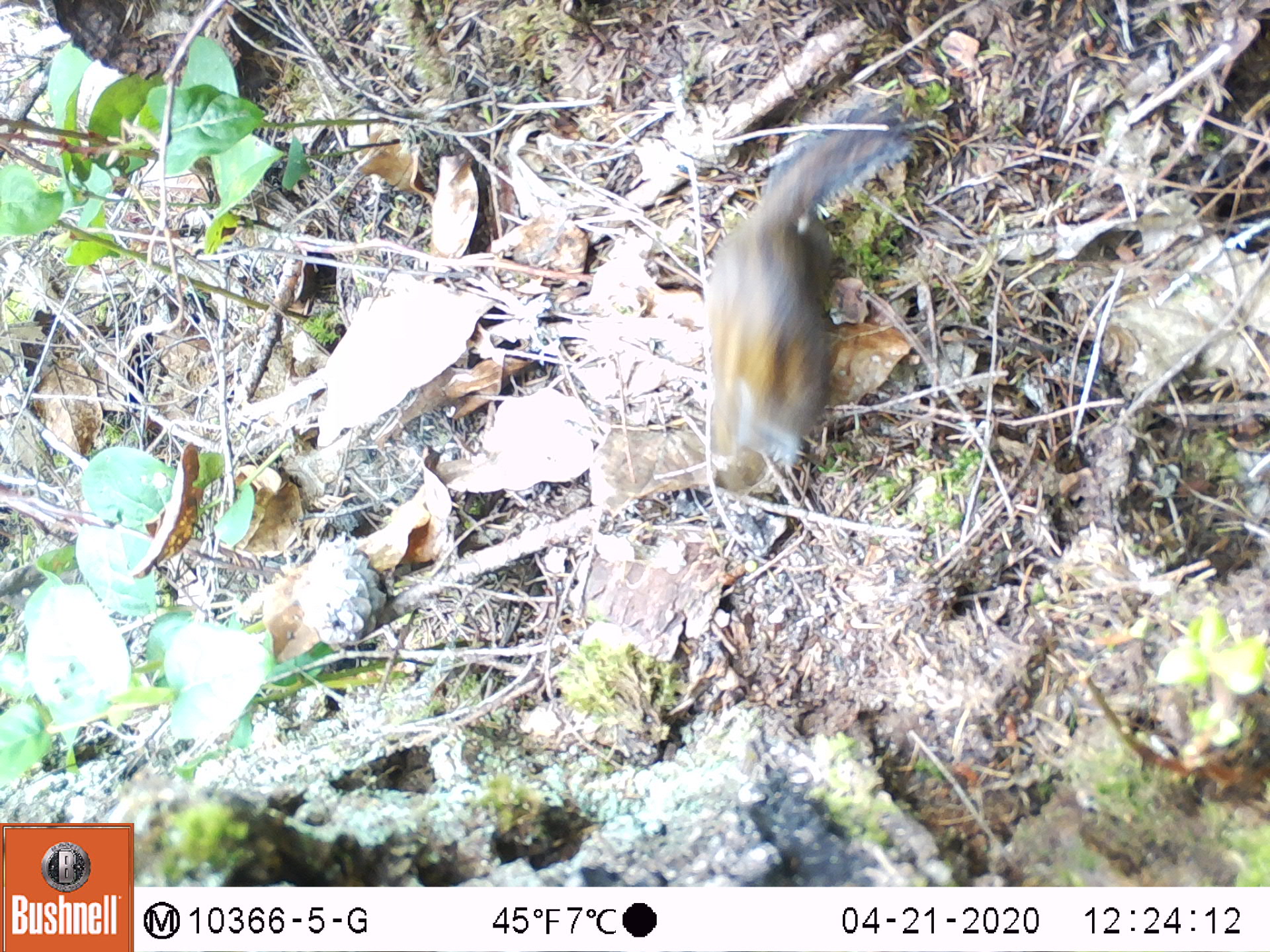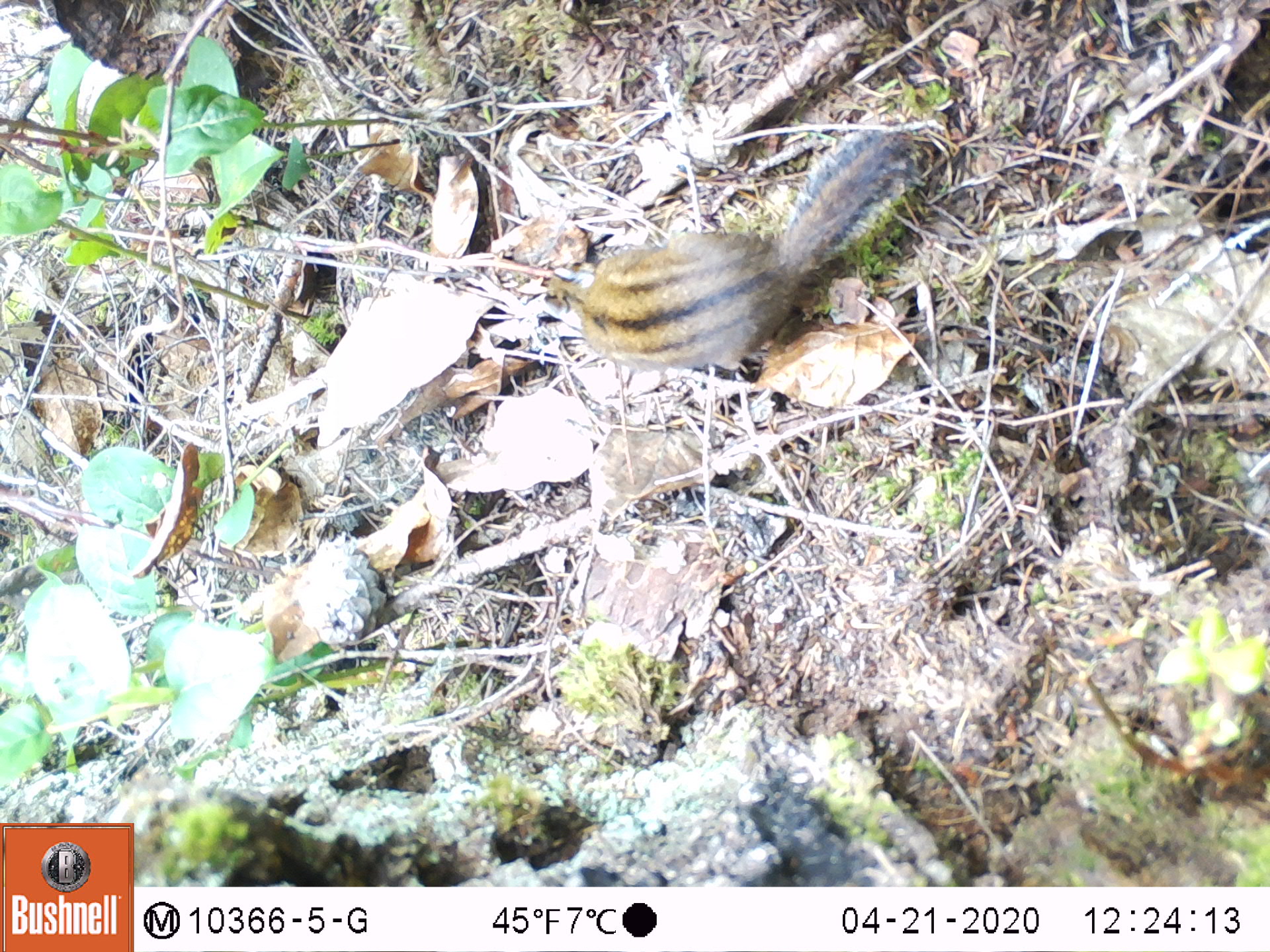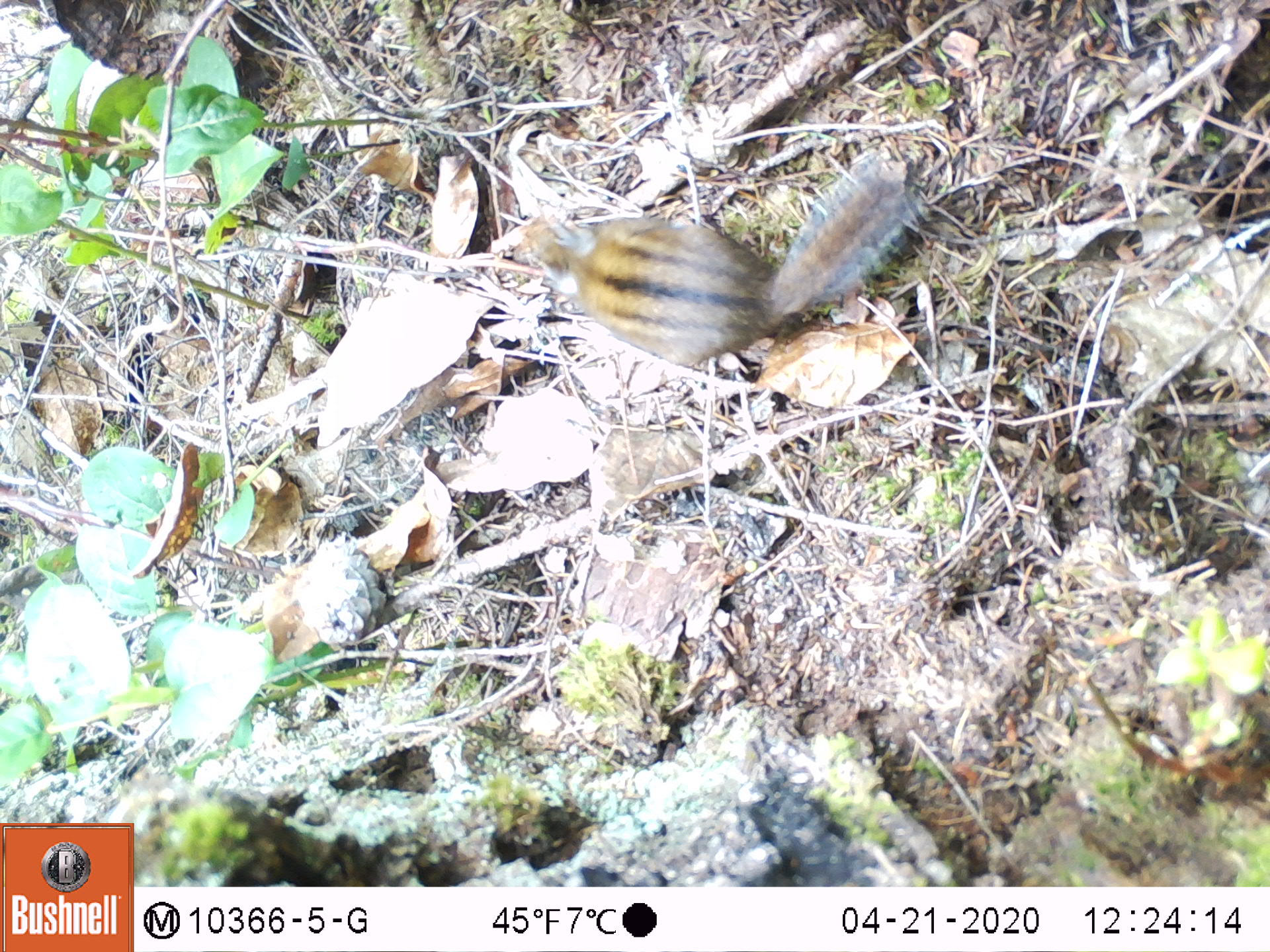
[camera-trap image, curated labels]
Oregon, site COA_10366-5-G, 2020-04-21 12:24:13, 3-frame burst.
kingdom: Animalia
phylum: Chordata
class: Mammalia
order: Rodentia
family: Sciuridae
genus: Neotamias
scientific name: Neotamias townsendii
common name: townsend's chipmunk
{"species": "townsend's chipmunk (Neotamias townsendii)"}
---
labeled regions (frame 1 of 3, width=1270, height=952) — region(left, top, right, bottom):
townsend's chipmunk: region(686, 84, 913, 477)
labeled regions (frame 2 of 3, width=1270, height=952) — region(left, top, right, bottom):
townsend's chipmunk: region(533, 119, 922, 383)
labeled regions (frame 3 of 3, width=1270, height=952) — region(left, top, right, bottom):
townsend's chipmunk: region(507, 154, 931, 377)